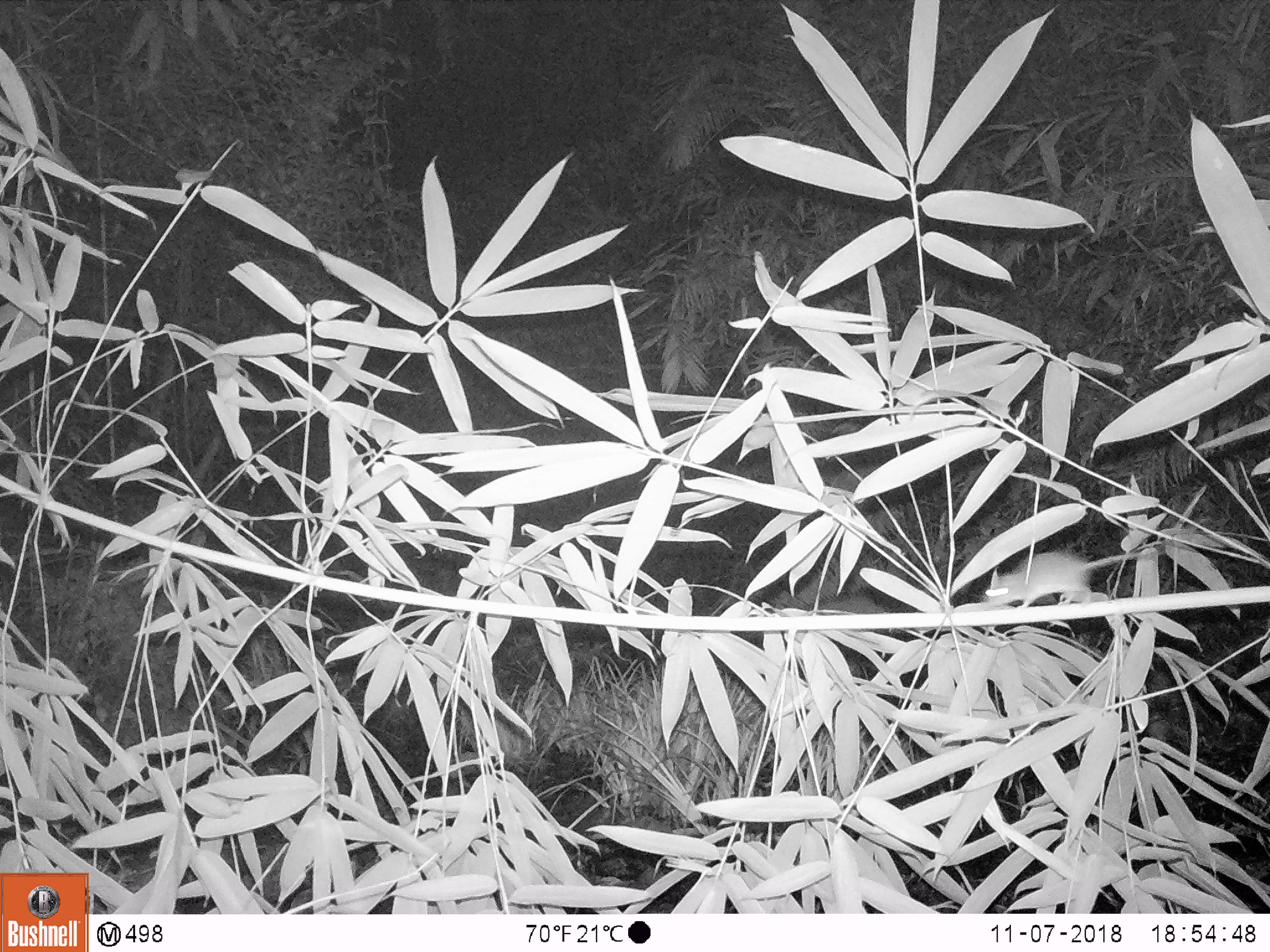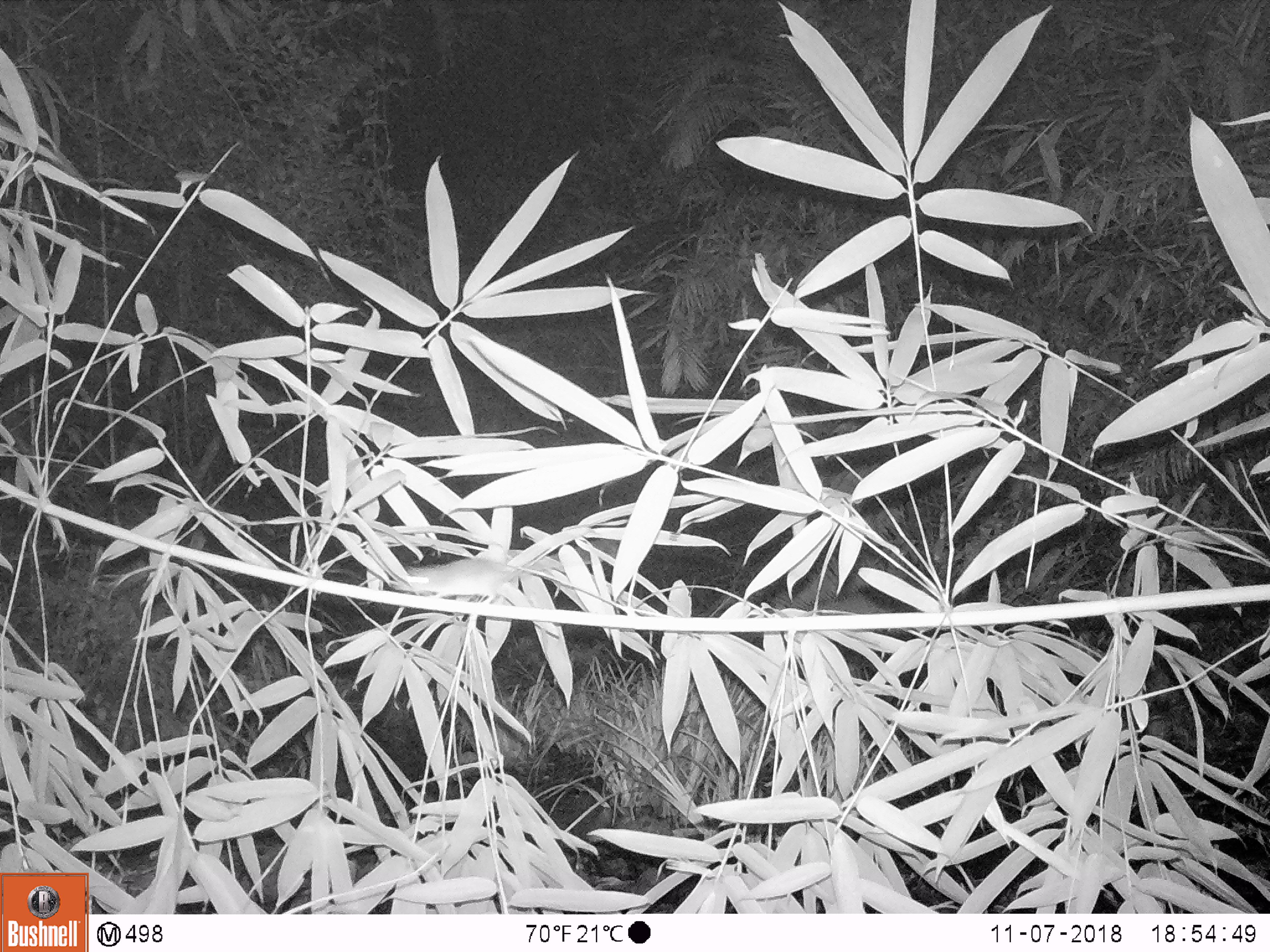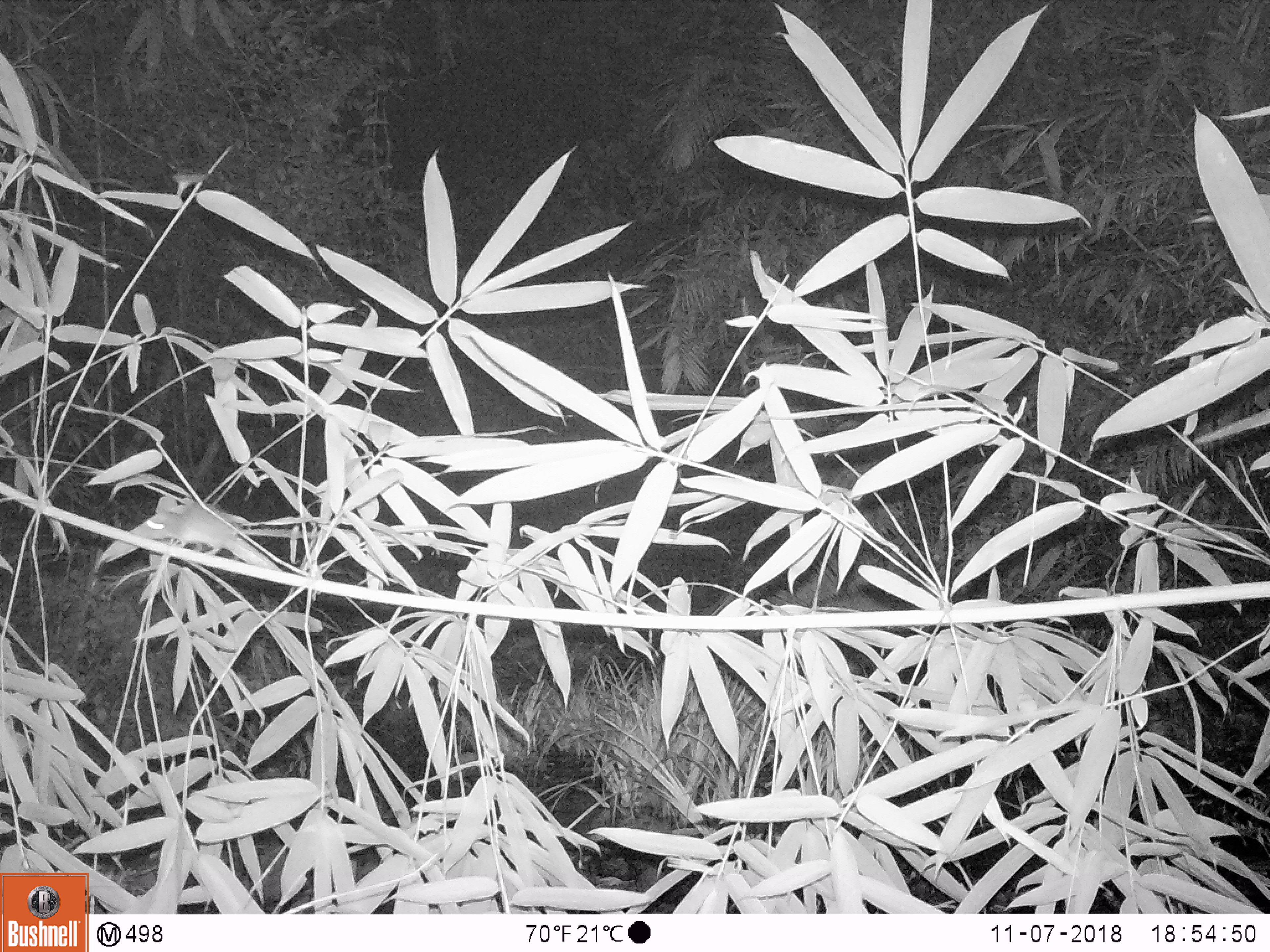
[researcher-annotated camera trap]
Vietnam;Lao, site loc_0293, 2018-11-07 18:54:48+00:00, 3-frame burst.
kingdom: Animalia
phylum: Chordata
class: Mammalia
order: Rodentia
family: Muridae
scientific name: Muridae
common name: old-world mice and rats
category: unidentified murid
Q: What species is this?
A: Unidentified murid (old-world mice and rats) (Muridae).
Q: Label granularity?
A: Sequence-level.